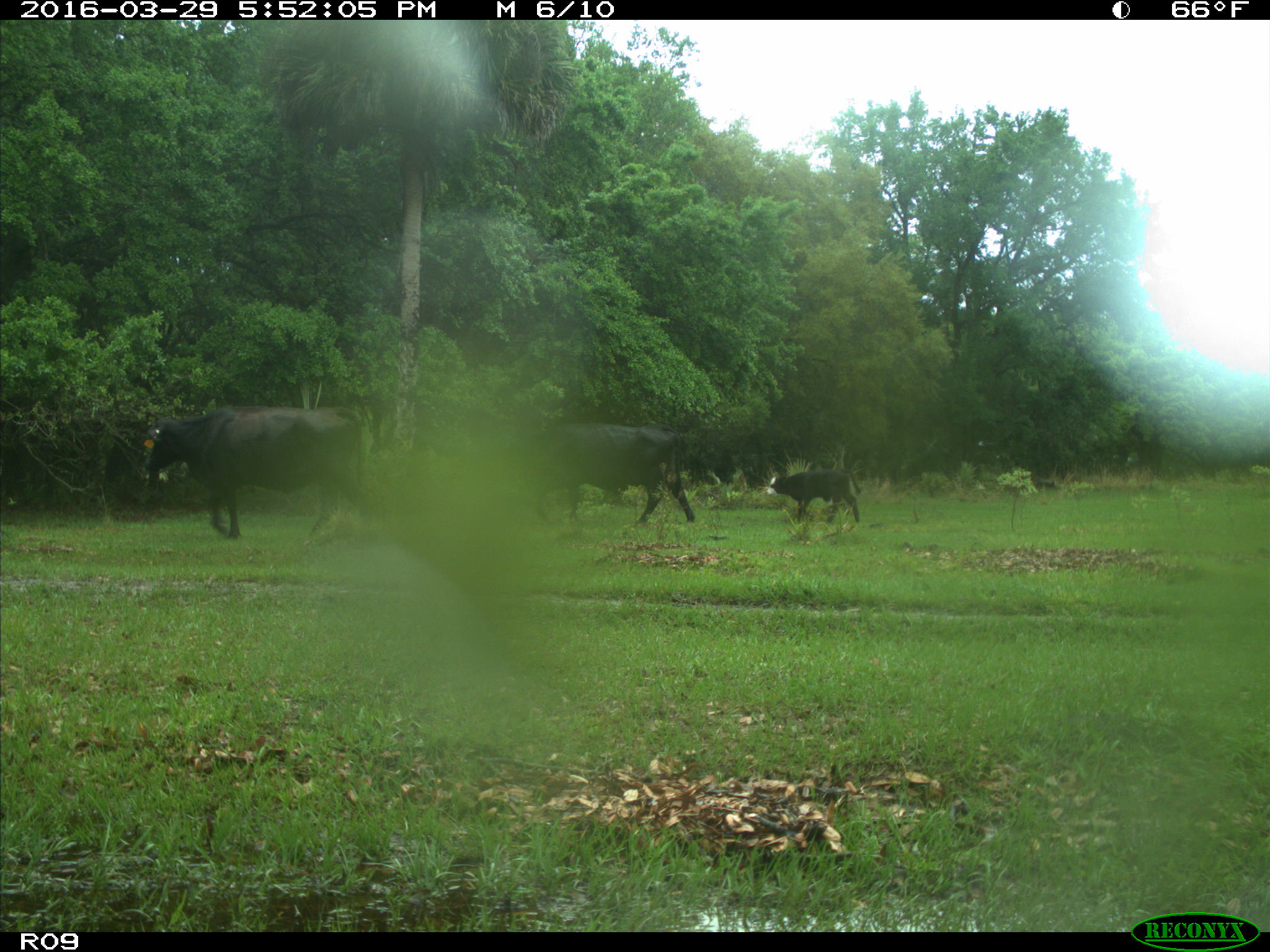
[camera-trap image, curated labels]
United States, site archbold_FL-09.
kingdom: Animalia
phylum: Chordata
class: Mammalia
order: Artiodactyla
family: Bovidae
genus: Bos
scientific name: Bos taurus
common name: domestic cow